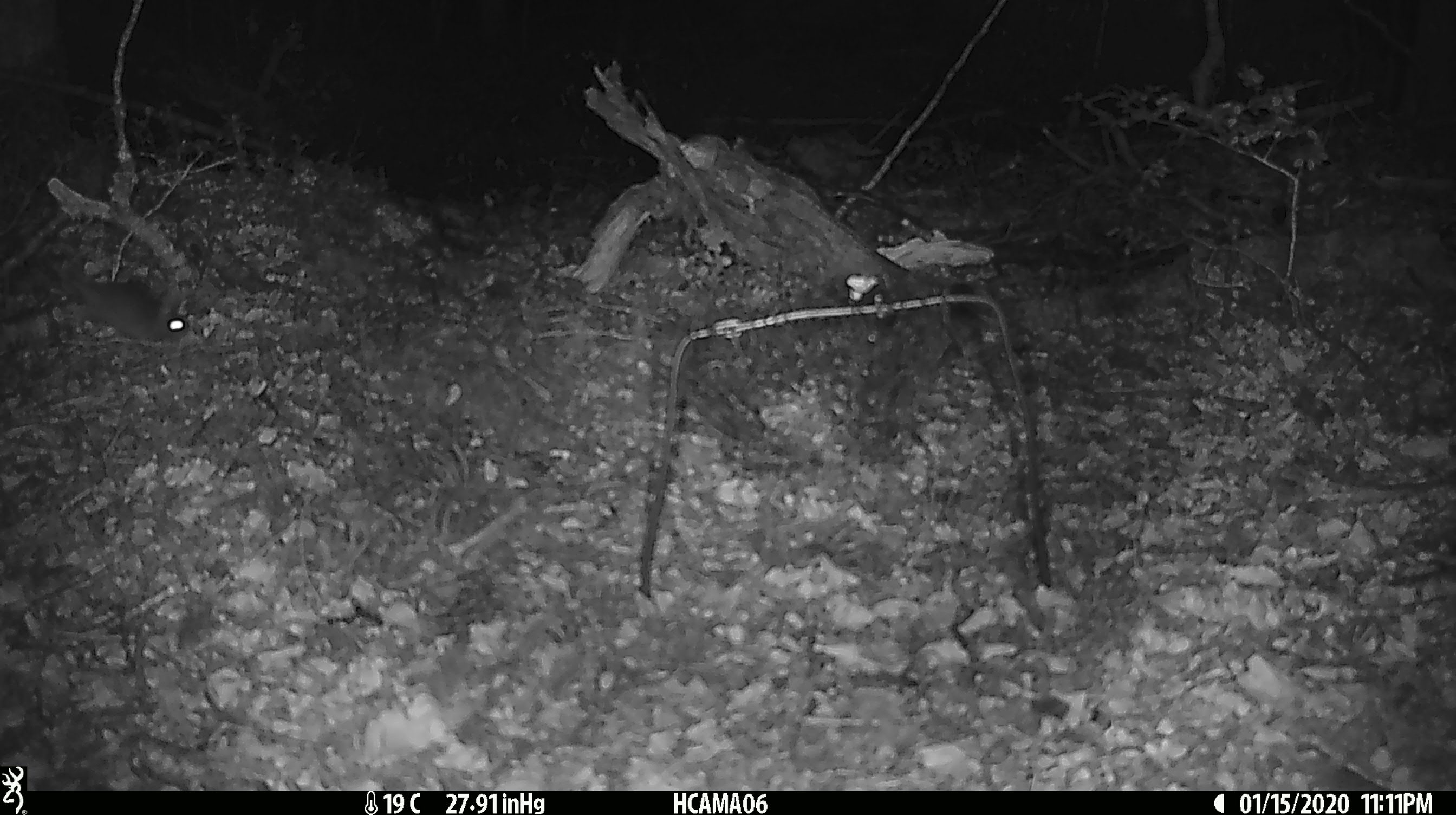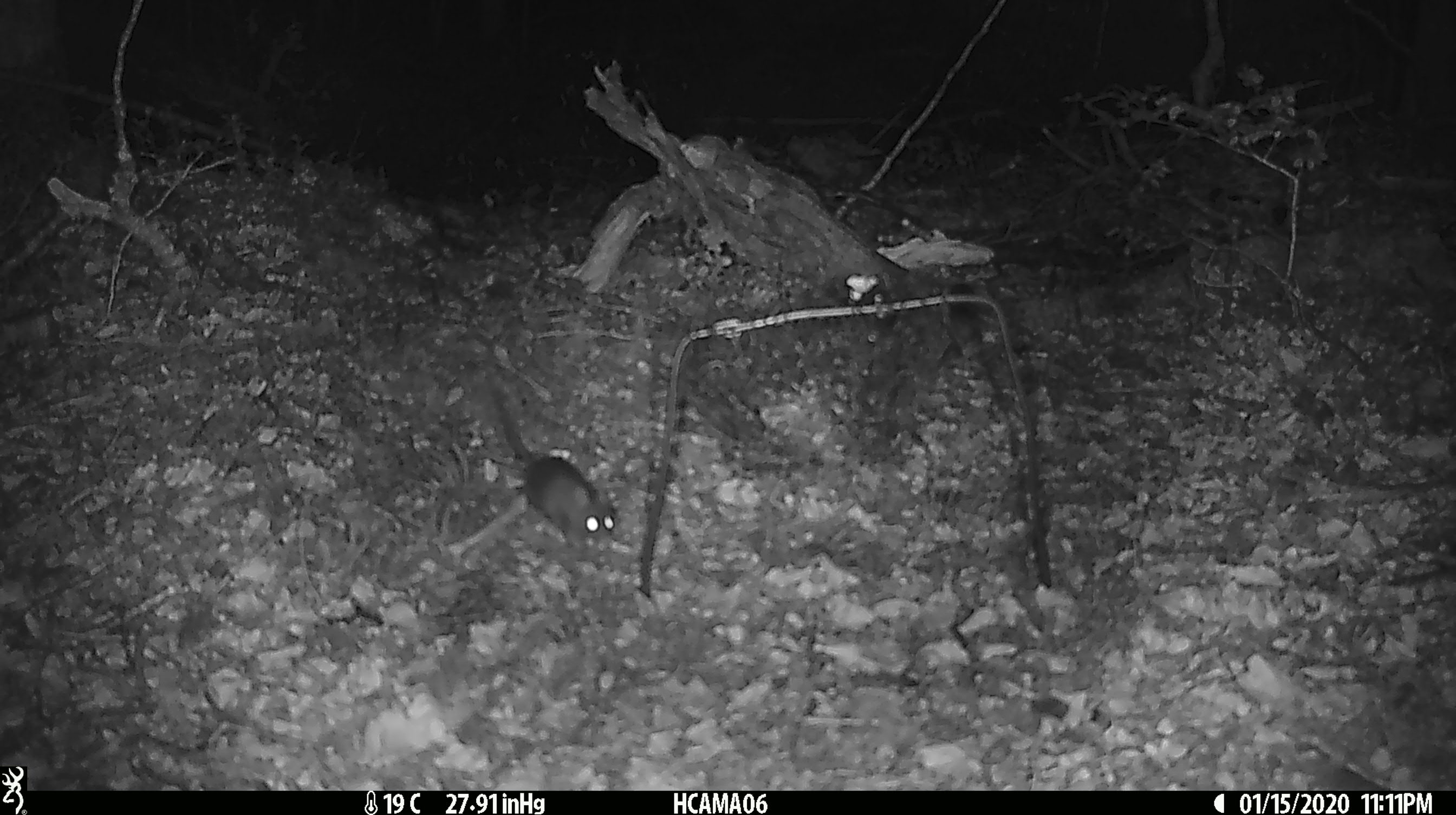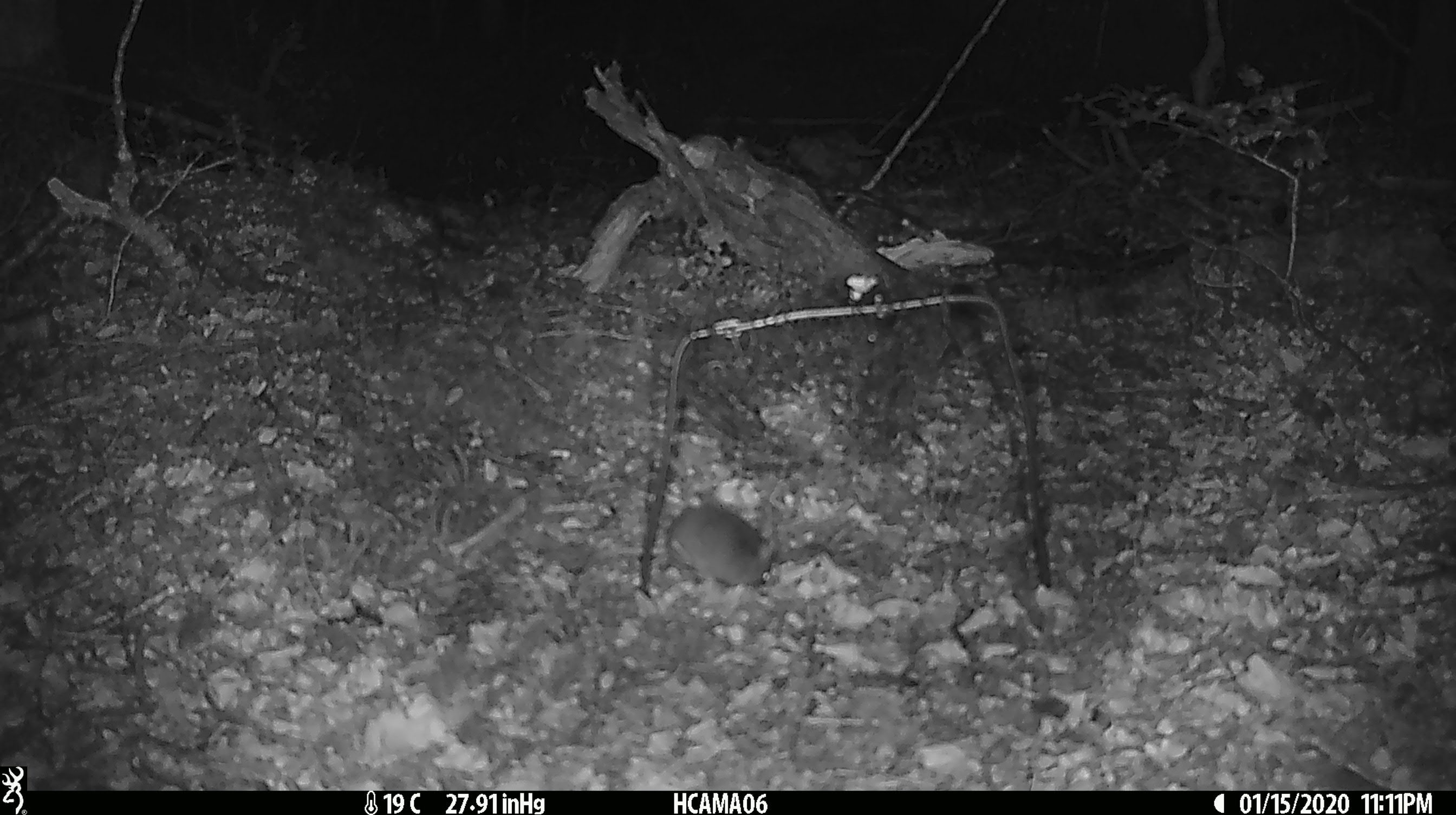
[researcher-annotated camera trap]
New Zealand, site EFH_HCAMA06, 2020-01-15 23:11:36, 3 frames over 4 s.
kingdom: Animalia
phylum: Chordata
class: Mammalia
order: Rodentia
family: Muridae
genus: Mus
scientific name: Mus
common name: mouse